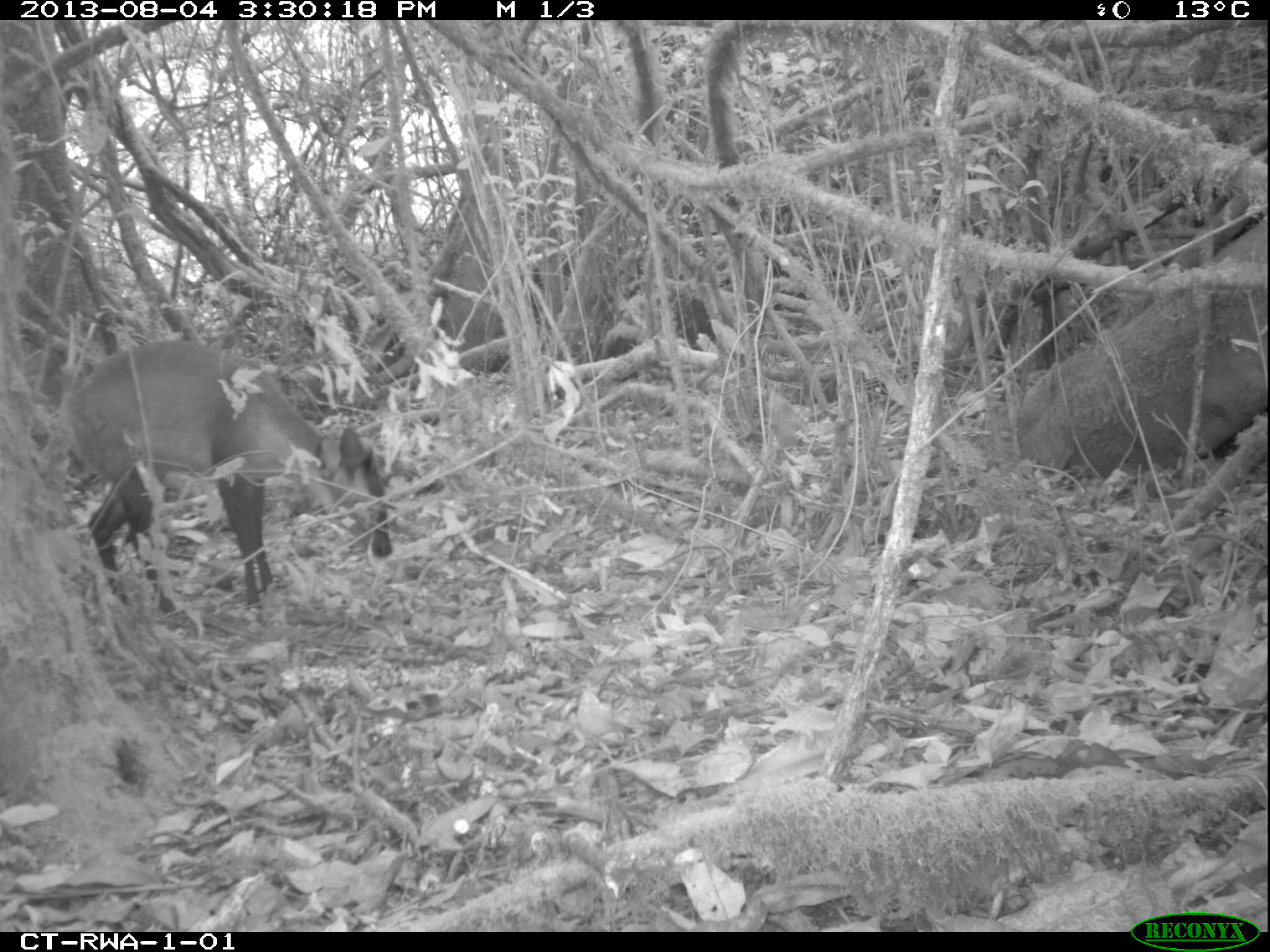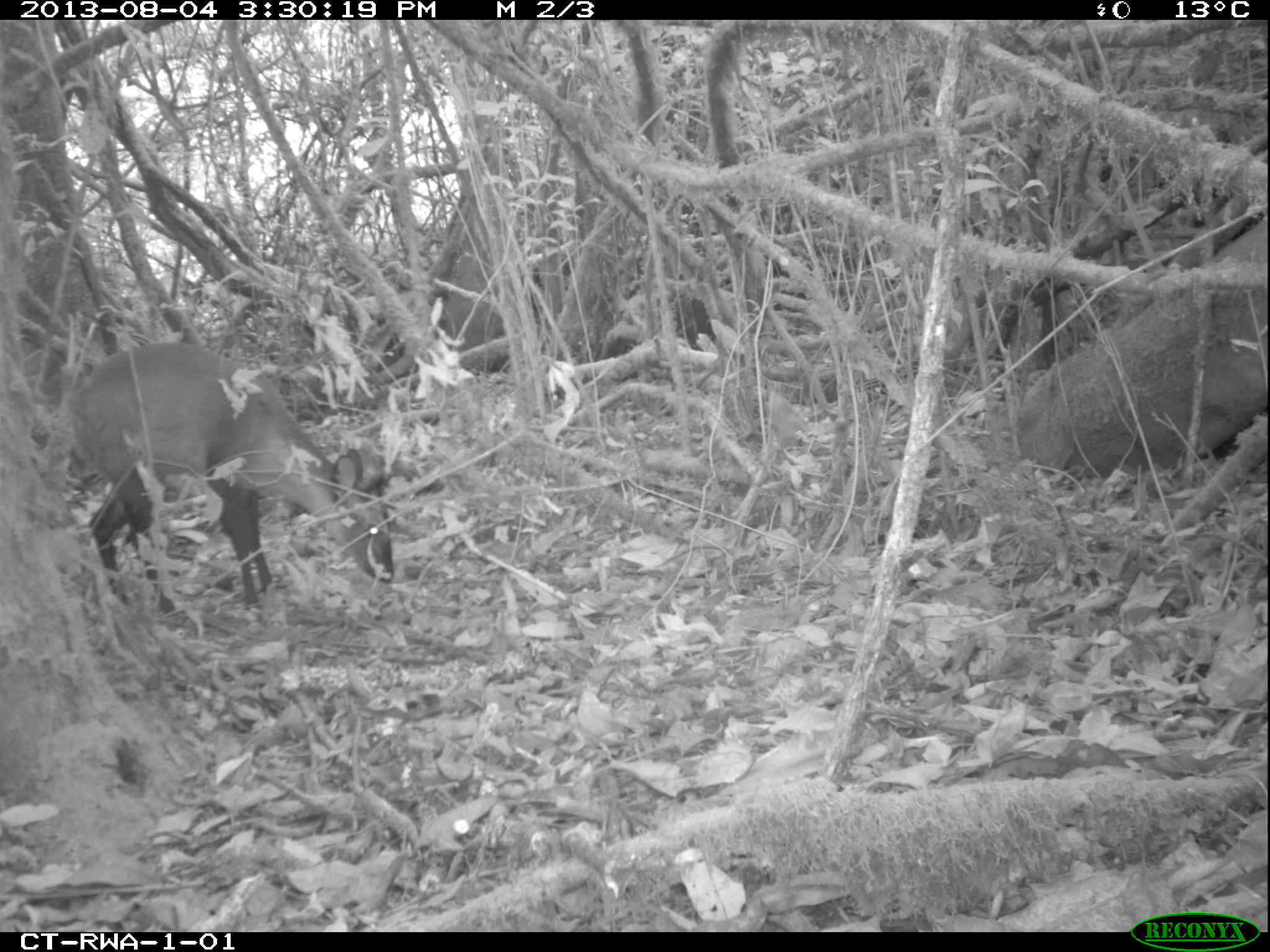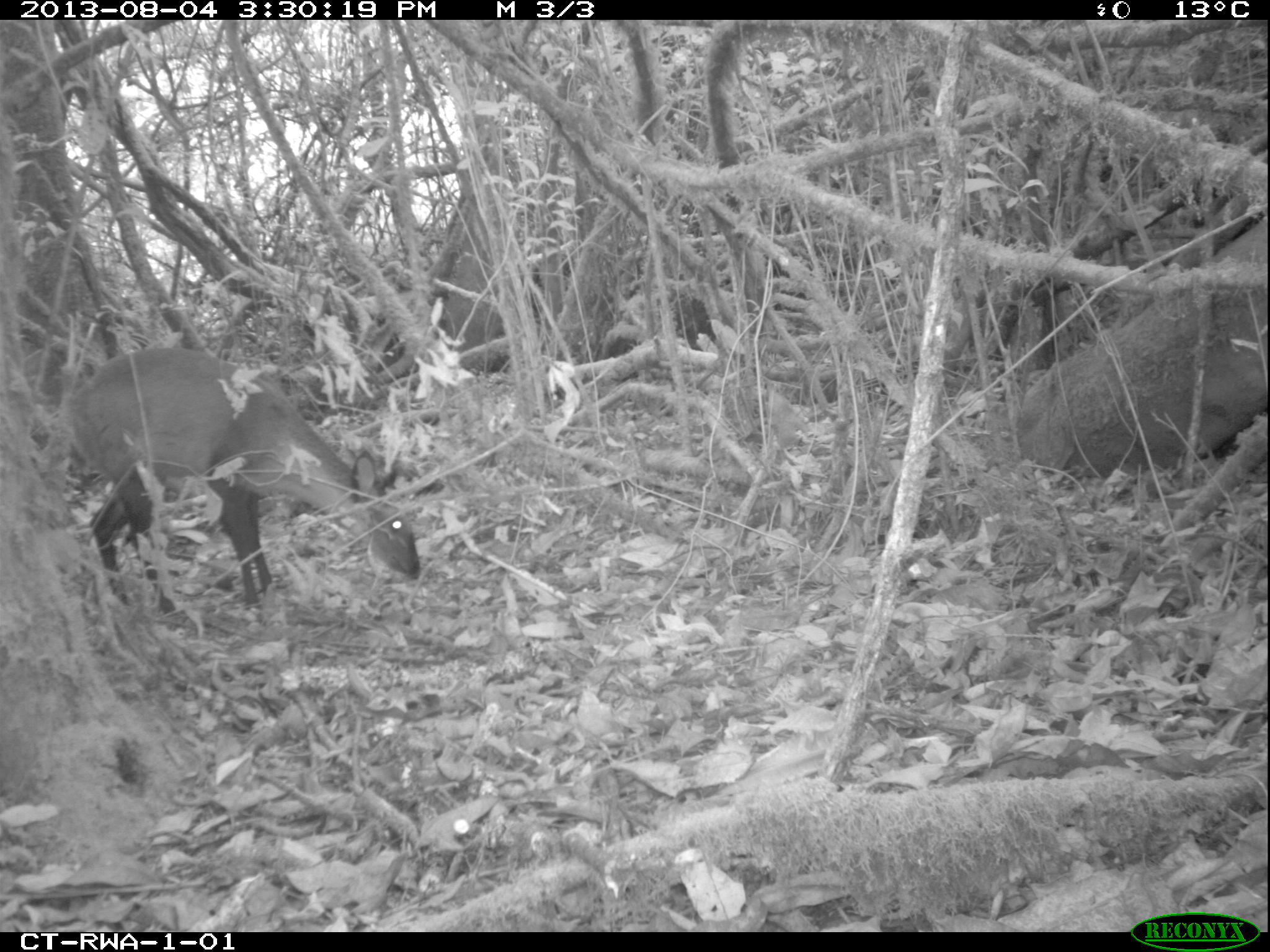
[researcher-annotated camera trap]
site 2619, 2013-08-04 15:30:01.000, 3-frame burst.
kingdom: Animalia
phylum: Chordata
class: Mammalia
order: Artiodactyla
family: Bovidae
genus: Cephalophus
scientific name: Cephalophus nigrifrons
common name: black-fronted duiker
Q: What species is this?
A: Cephalophus nigrifrons (black-fronted duiker).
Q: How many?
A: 1.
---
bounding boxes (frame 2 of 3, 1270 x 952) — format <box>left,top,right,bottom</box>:
cephalophus nigrifrons: <box>60,342,395,620</box>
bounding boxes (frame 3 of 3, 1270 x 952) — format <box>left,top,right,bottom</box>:
cephalophus nigrifrons: <box>71,347,423,614</box>